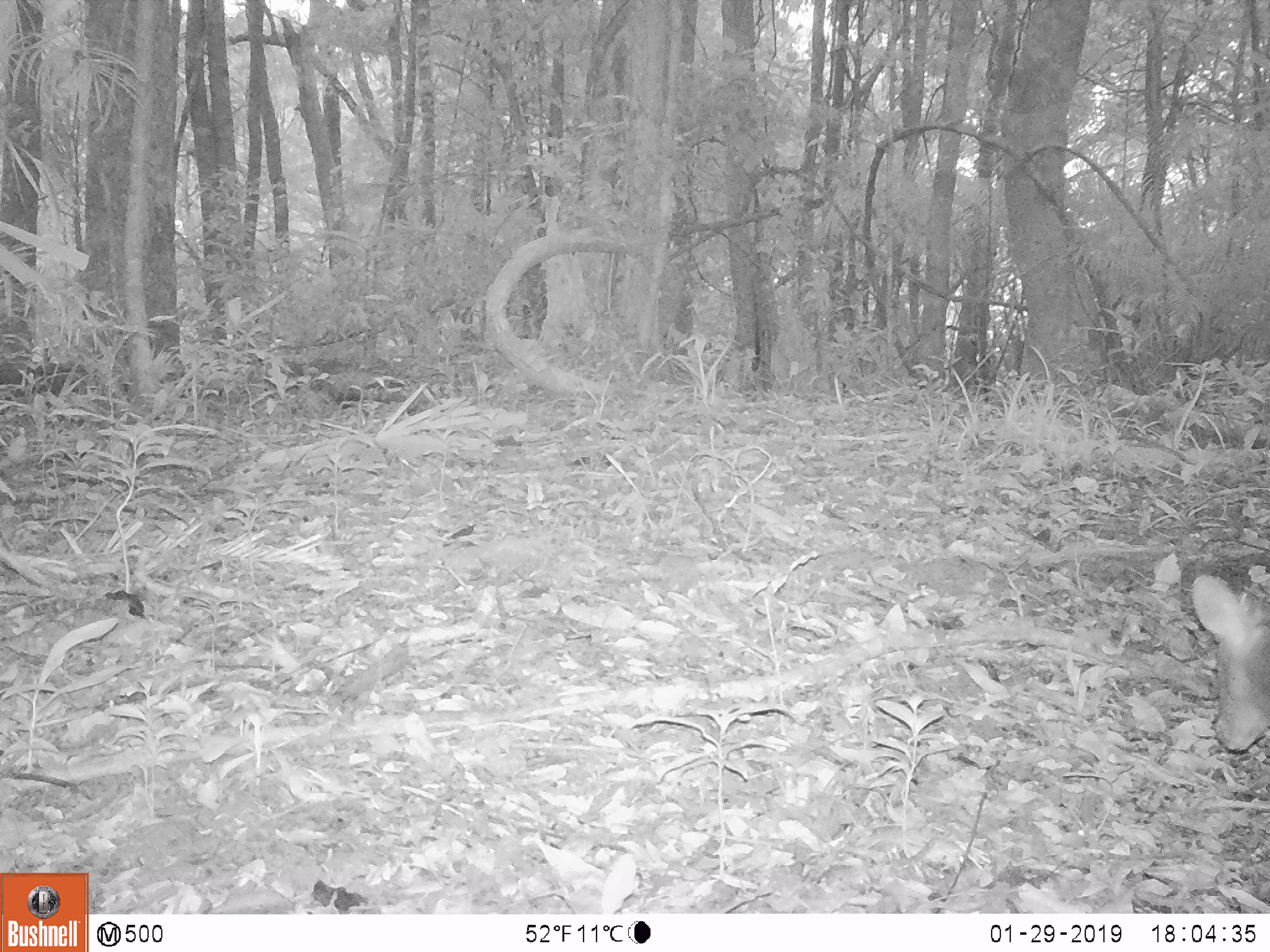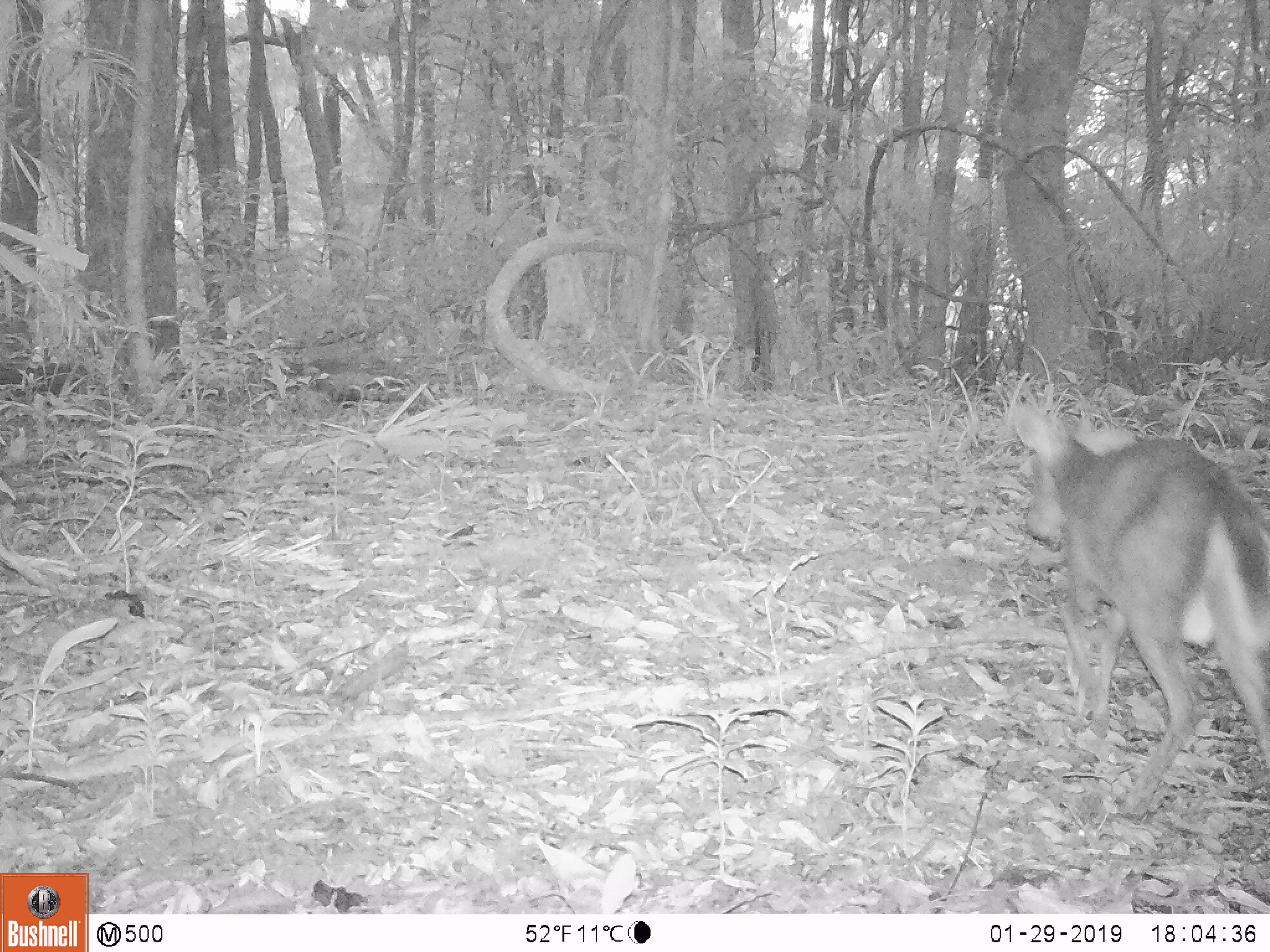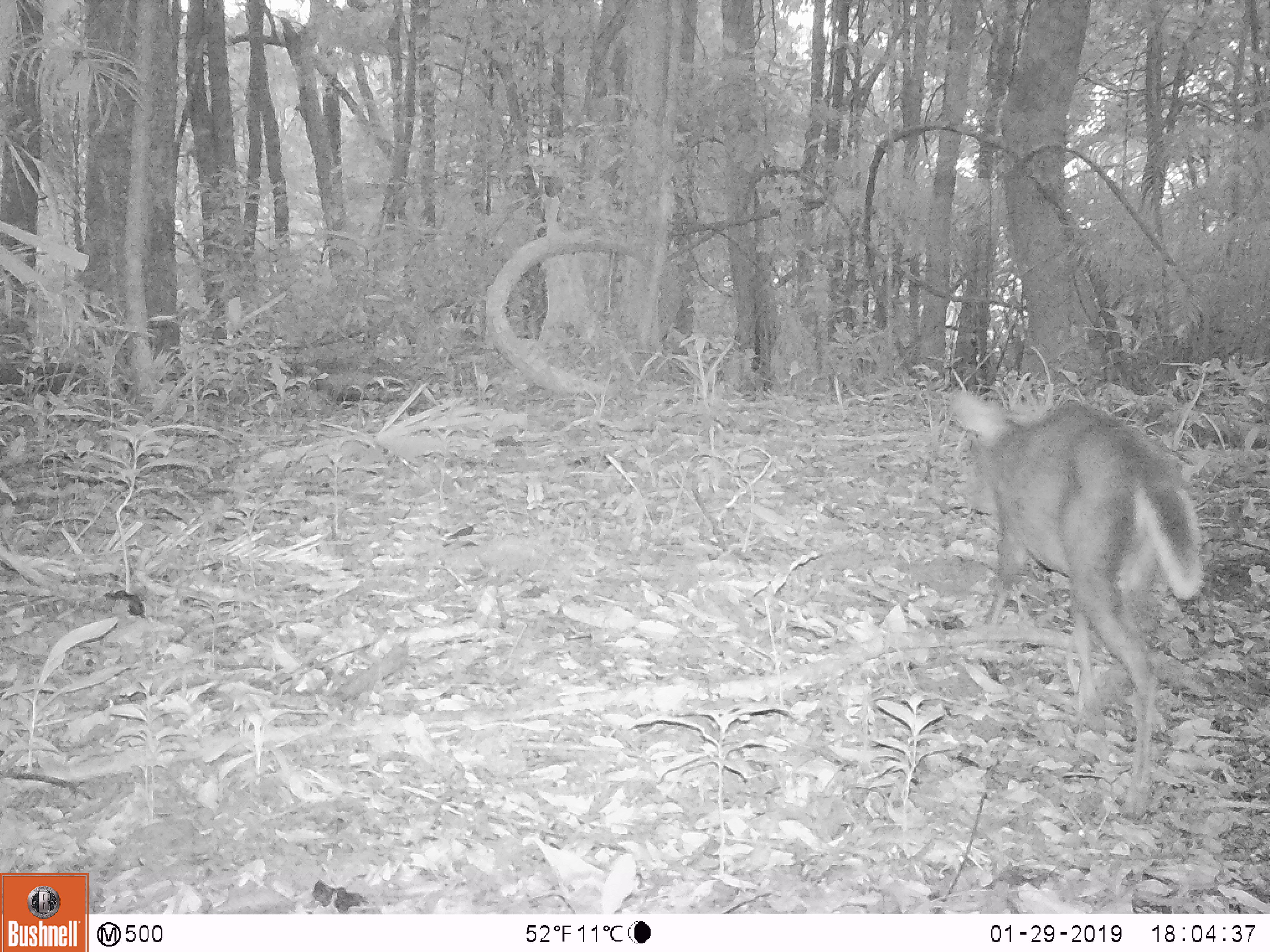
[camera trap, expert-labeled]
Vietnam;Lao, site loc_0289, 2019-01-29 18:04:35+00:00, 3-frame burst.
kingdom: Animalia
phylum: Chordata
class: Mammalia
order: Artiodactyla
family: Cervidae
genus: Muntiacus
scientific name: Muntiacus rooseveltorum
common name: roosevelt's muntjac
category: roosevelts muntjac group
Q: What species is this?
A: Roosevelts muntjac group (roosevelt's muntjac) (Muntiacus rooseveltorum).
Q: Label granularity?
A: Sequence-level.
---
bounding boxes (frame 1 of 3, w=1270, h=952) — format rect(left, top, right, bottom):
roosevelts muntjac group: rect(1189, 574, 1270, 751)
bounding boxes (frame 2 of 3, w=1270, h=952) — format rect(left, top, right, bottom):
roosevelts muntjac group: rect(1008, 402, 1270, 819)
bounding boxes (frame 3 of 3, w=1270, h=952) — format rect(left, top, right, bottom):
roosevelts muntjac group: rect(941, 379, 1204, 822)